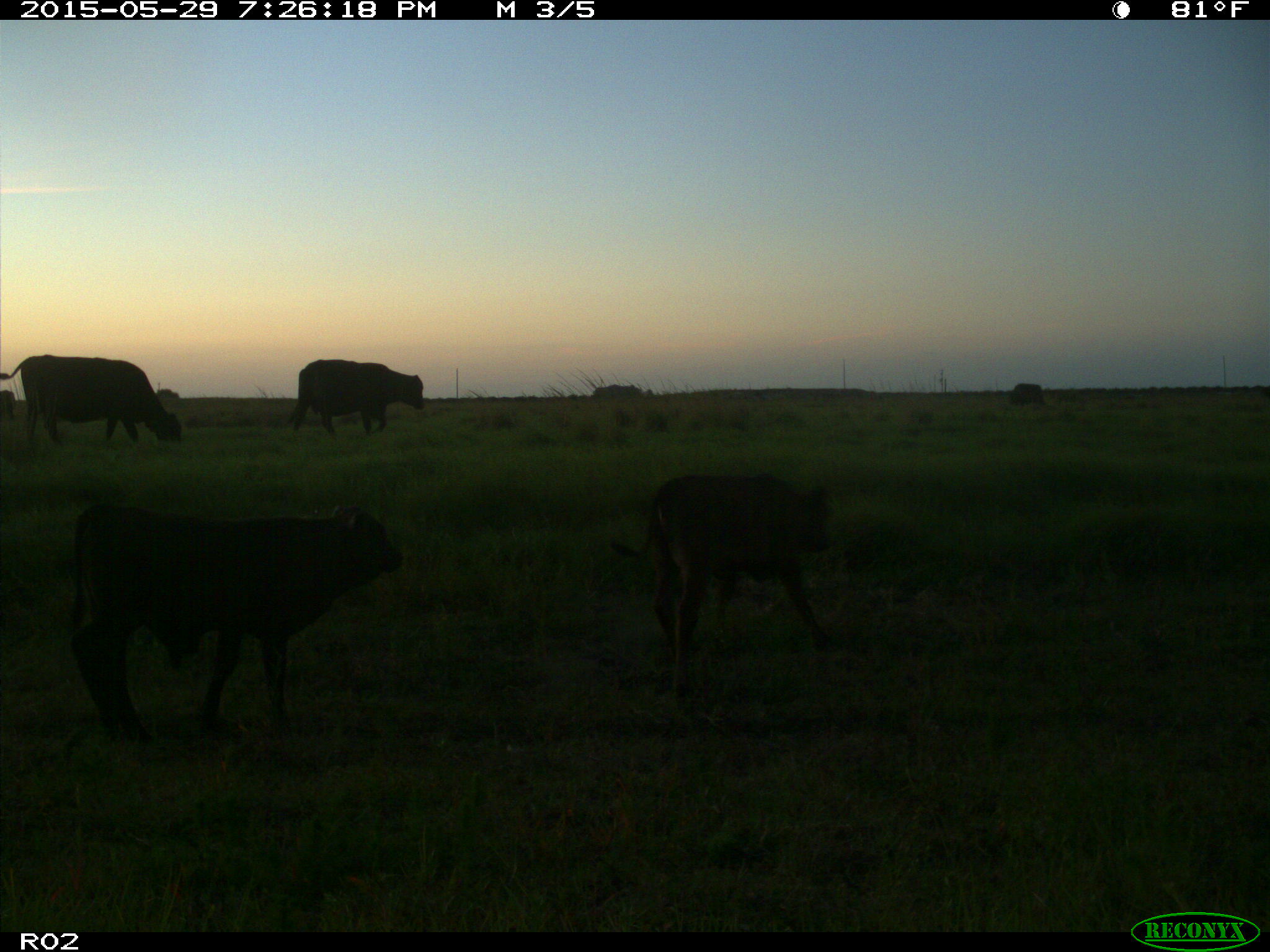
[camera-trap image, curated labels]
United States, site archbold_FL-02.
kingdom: Animalia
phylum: Chordata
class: Mammalia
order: Artiodactyla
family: Bovidae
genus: Bos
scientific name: Bos taurus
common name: domestic cow